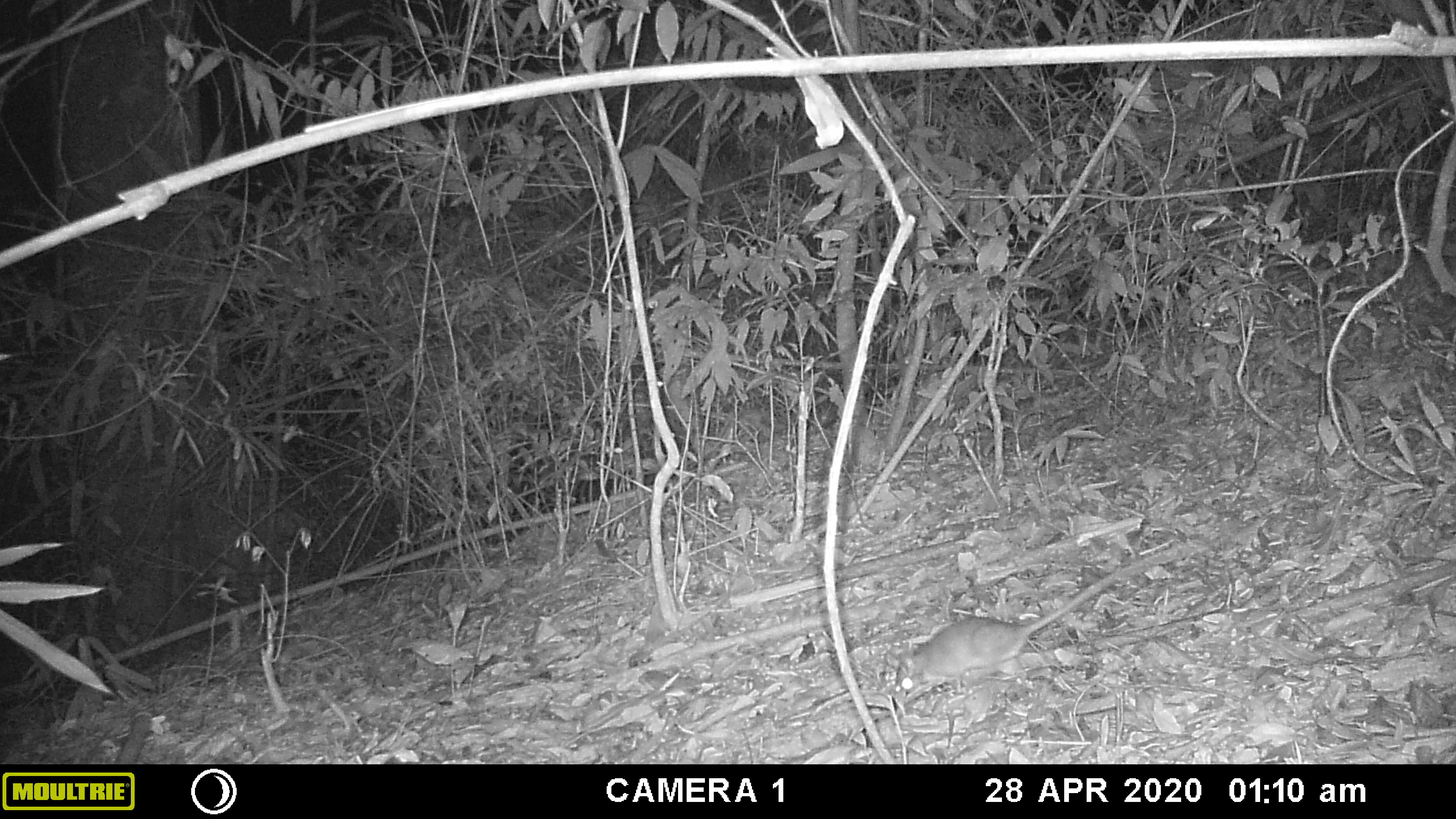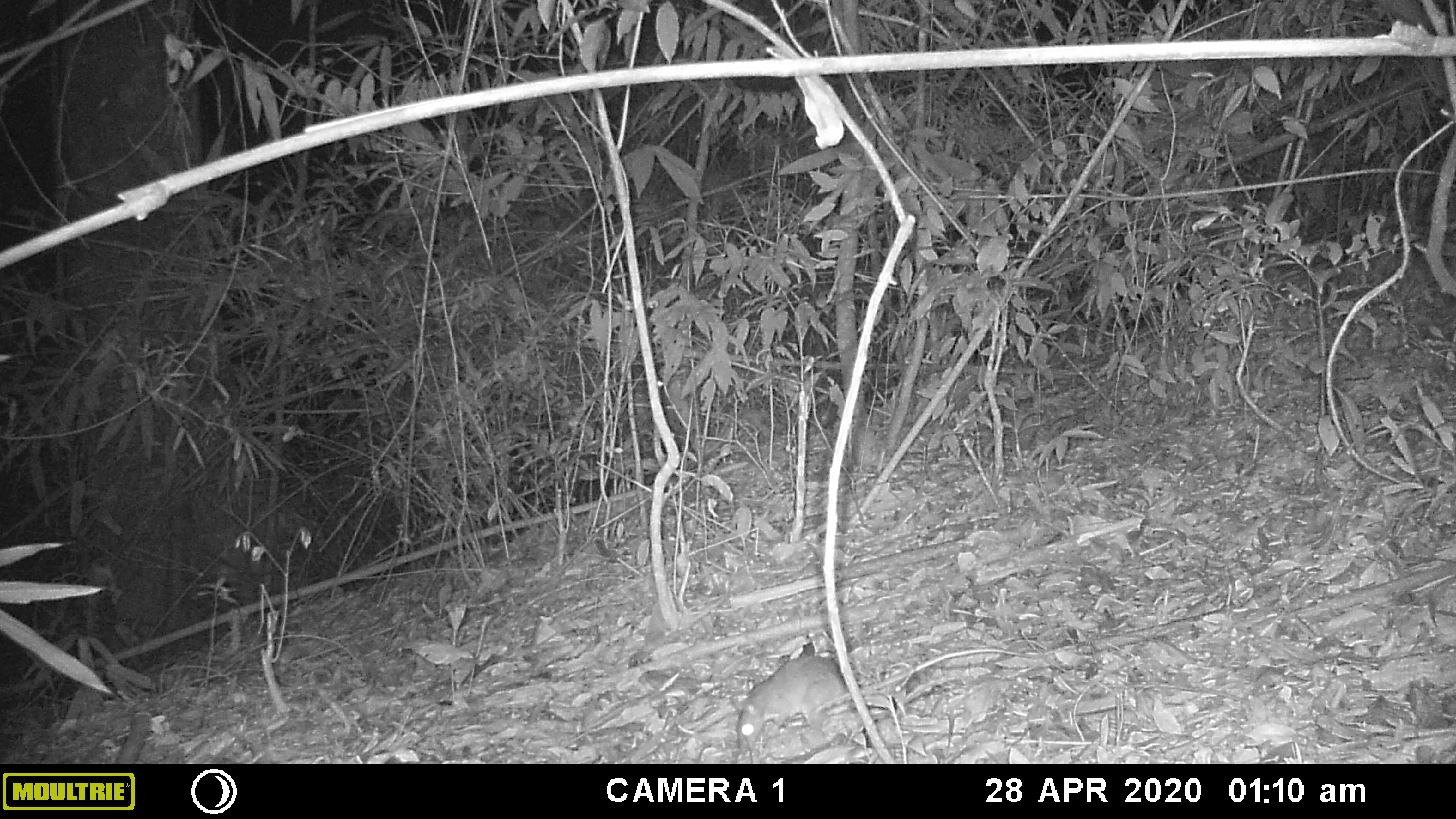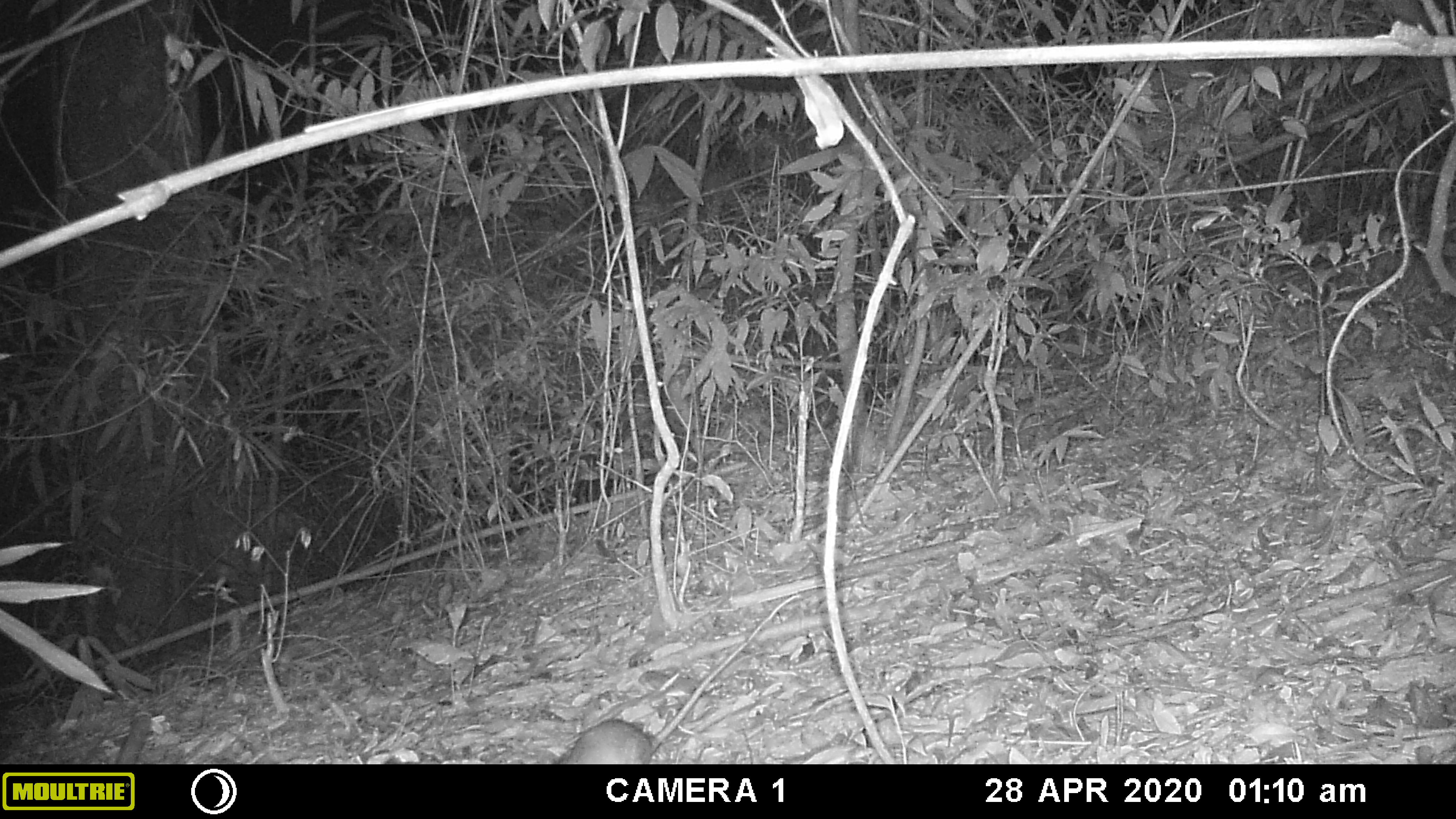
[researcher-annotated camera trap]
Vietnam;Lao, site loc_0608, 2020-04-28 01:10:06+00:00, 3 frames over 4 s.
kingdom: Animalia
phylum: Chordata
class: Mammalia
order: Rodentia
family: Muridae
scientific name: Muridae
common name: old-world mice and rats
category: unidentified murid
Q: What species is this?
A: Unidentified murid (old-world mice and rats) (Muridae).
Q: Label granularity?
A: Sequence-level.